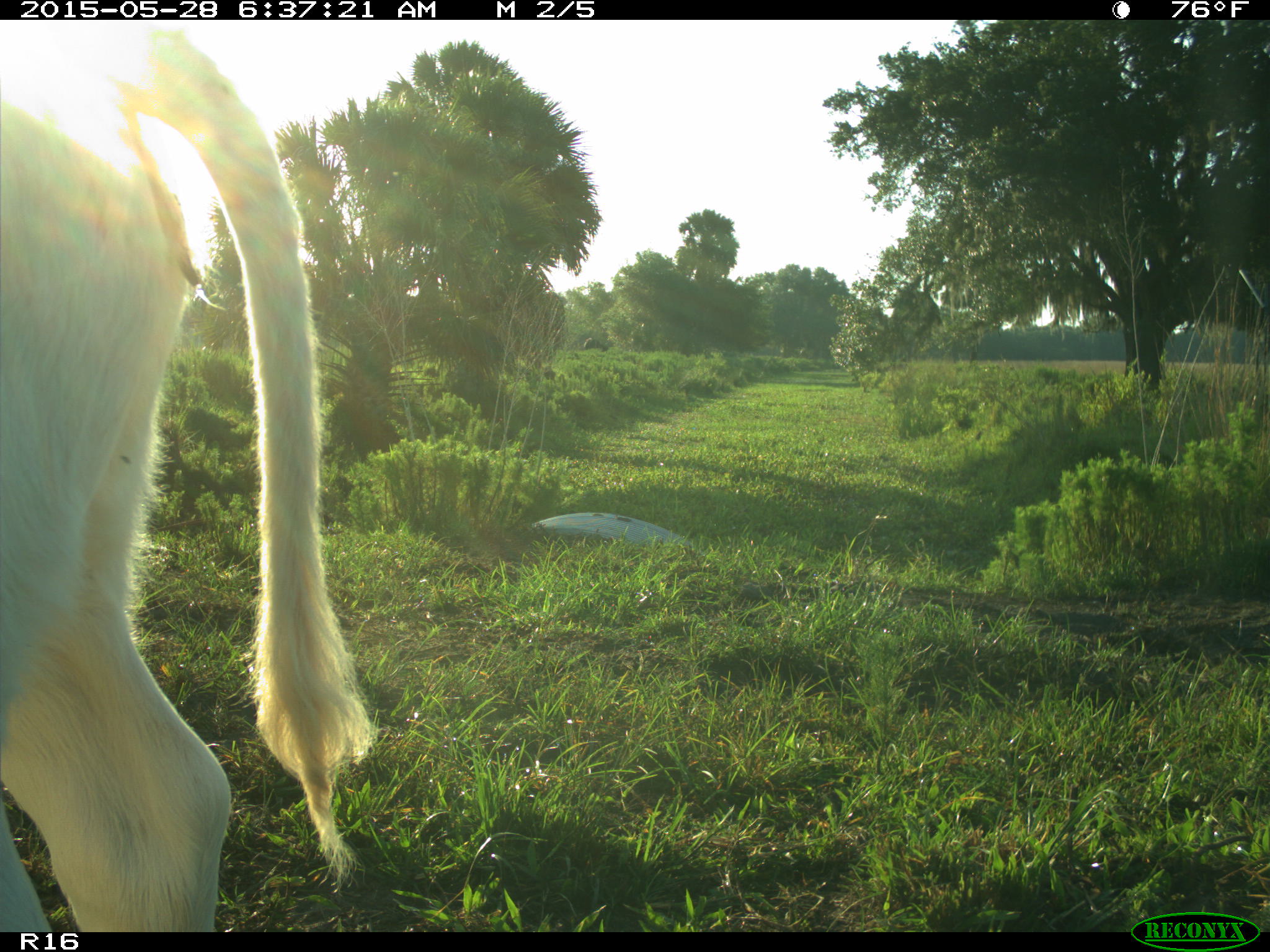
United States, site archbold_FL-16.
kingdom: Animalia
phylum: Chordata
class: Mammalia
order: Artiodactyla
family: Bovidae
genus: Bos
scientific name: Bos taurus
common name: domestic cow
Bos taurus (domestic cow).